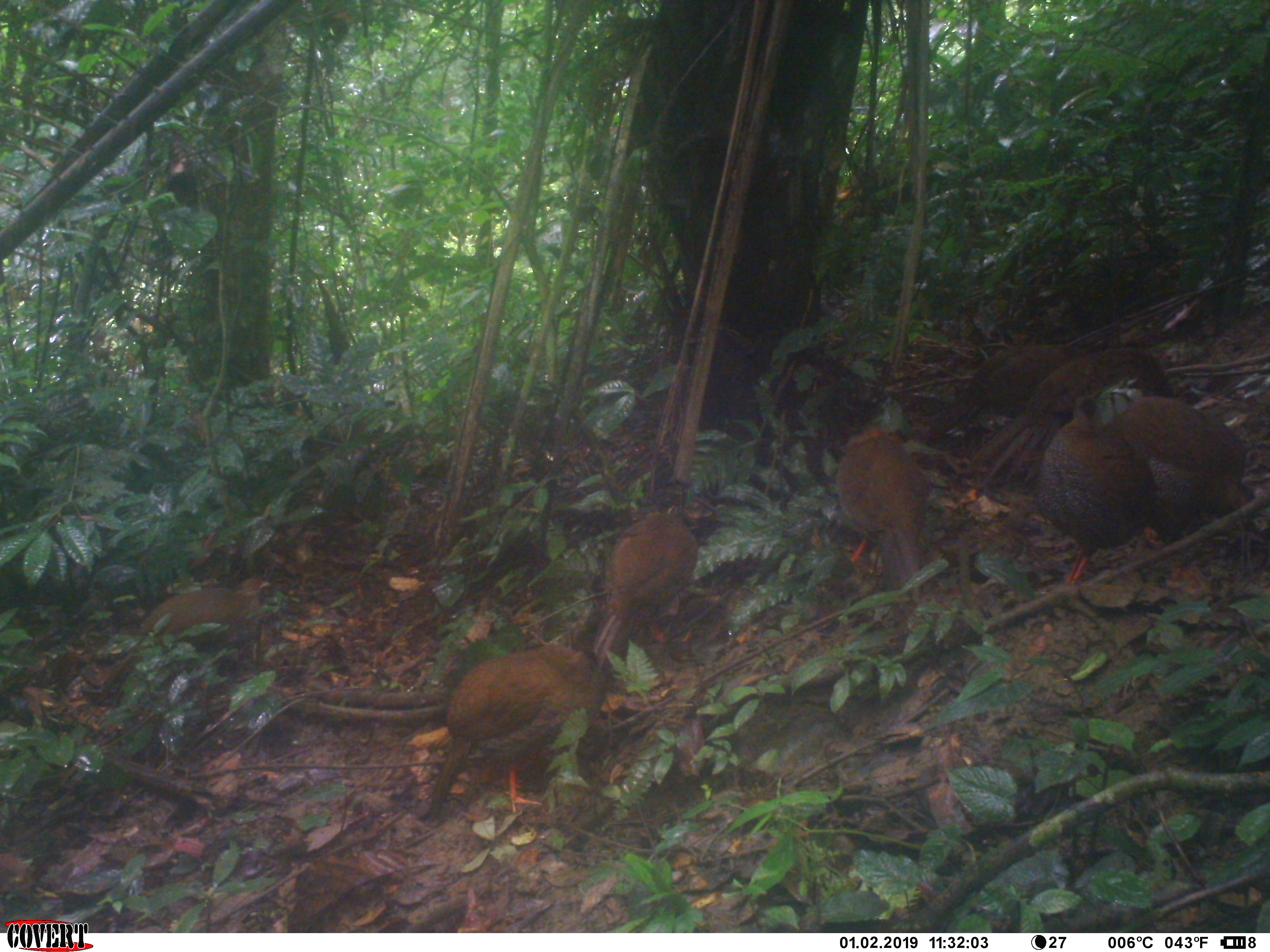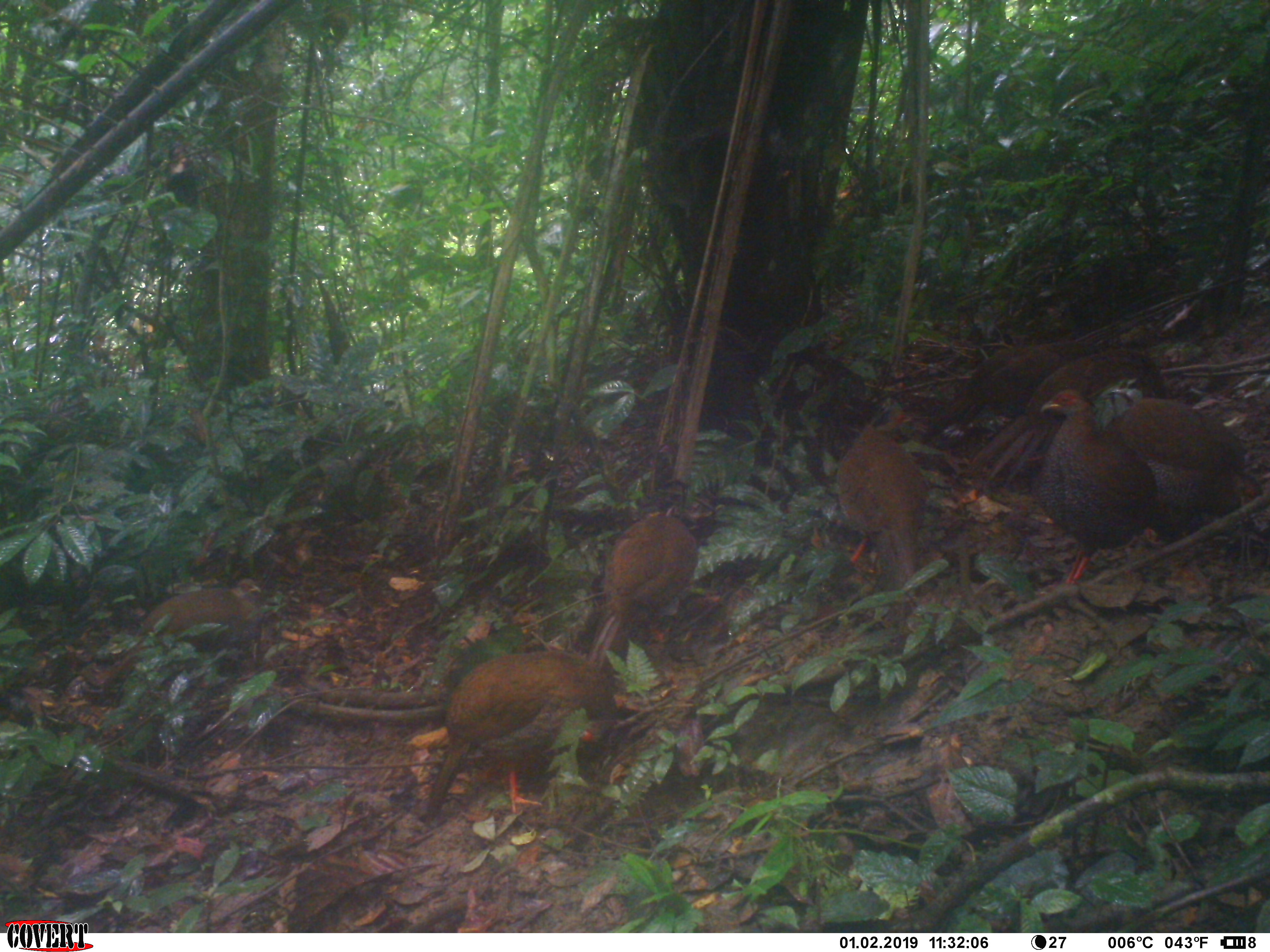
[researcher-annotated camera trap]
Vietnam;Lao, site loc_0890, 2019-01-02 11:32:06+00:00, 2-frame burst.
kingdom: Animalia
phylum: Chordata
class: Aves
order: Galliformes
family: Phasianidae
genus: Lophura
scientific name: Lophura nycthemera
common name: silver pheasant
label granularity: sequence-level